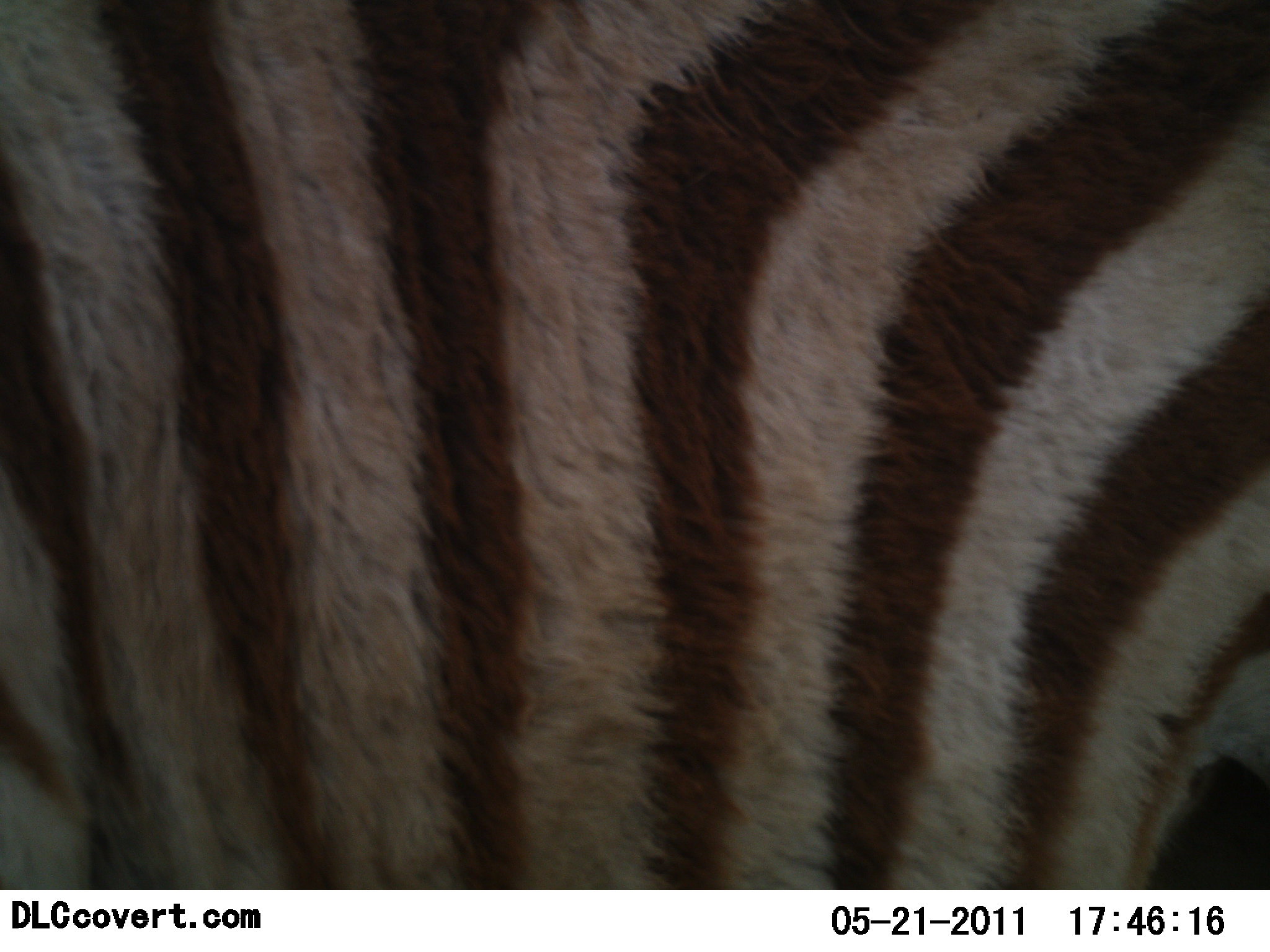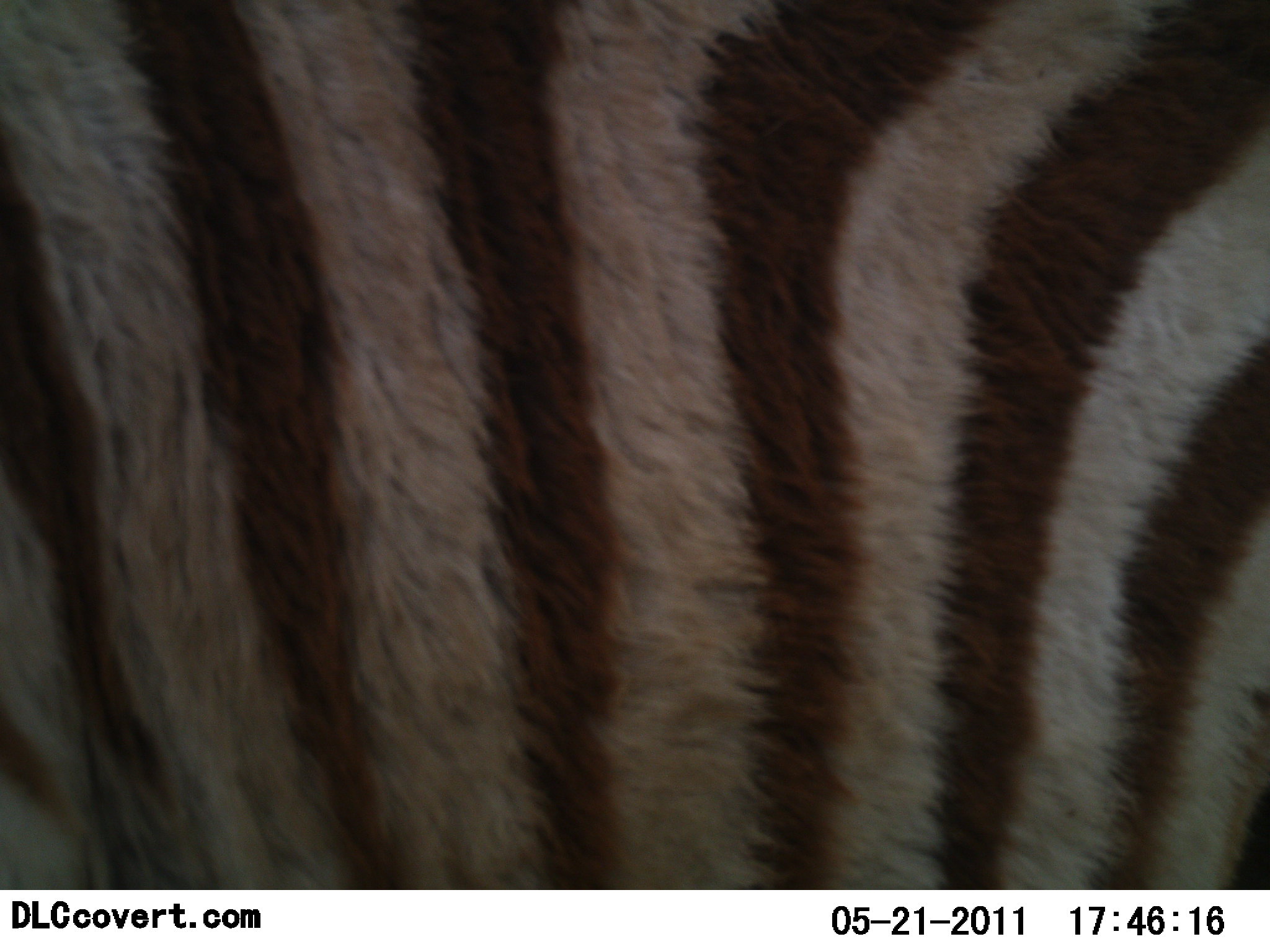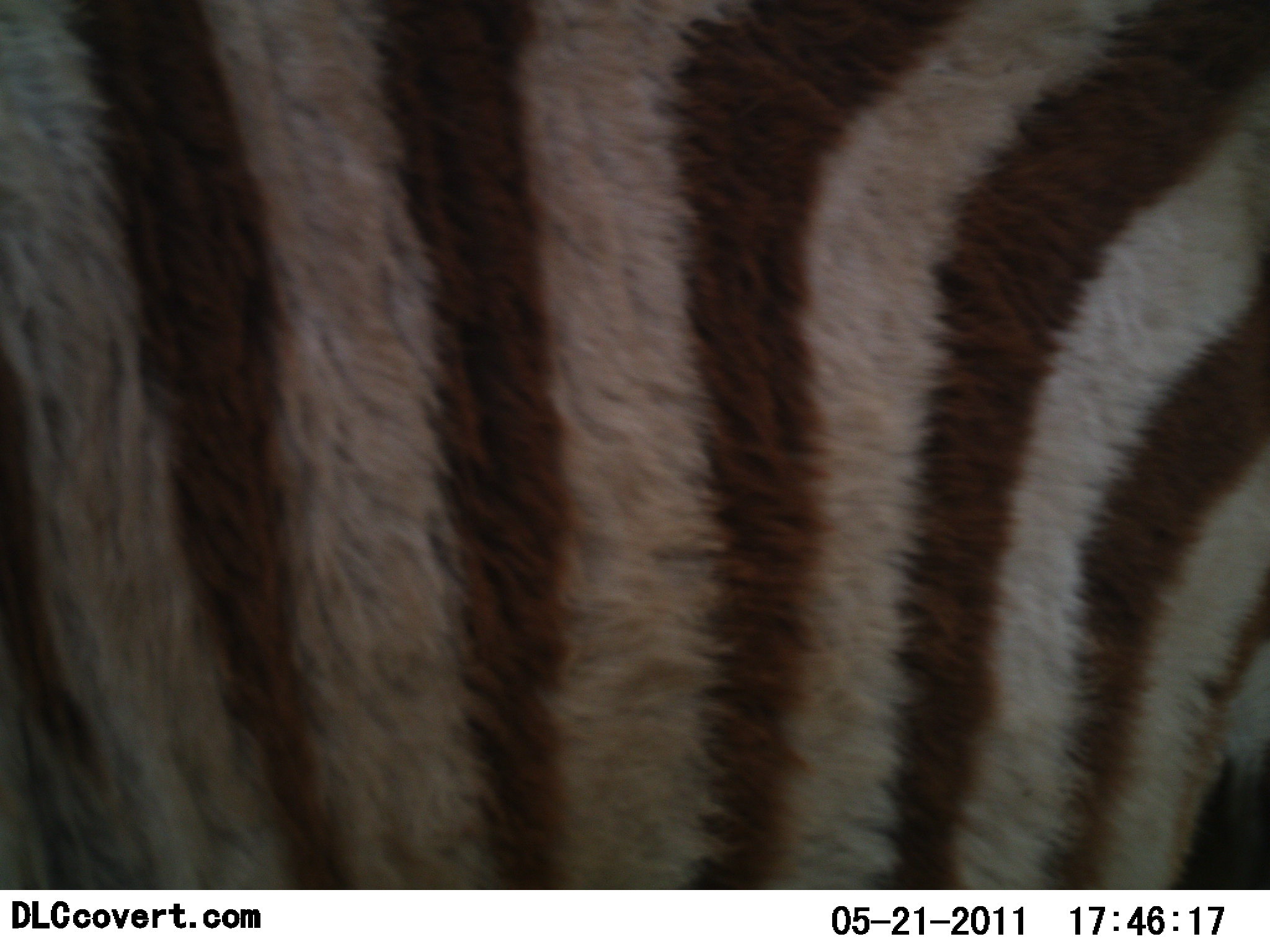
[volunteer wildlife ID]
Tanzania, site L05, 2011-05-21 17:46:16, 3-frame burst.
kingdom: Animalia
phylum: Chordata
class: Mammalia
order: Perissodactyla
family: Equidae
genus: Equus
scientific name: Equus quagga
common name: plains zebra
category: zebra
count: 1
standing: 50%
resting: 0%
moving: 50%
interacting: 0%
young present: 0%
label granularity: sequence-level